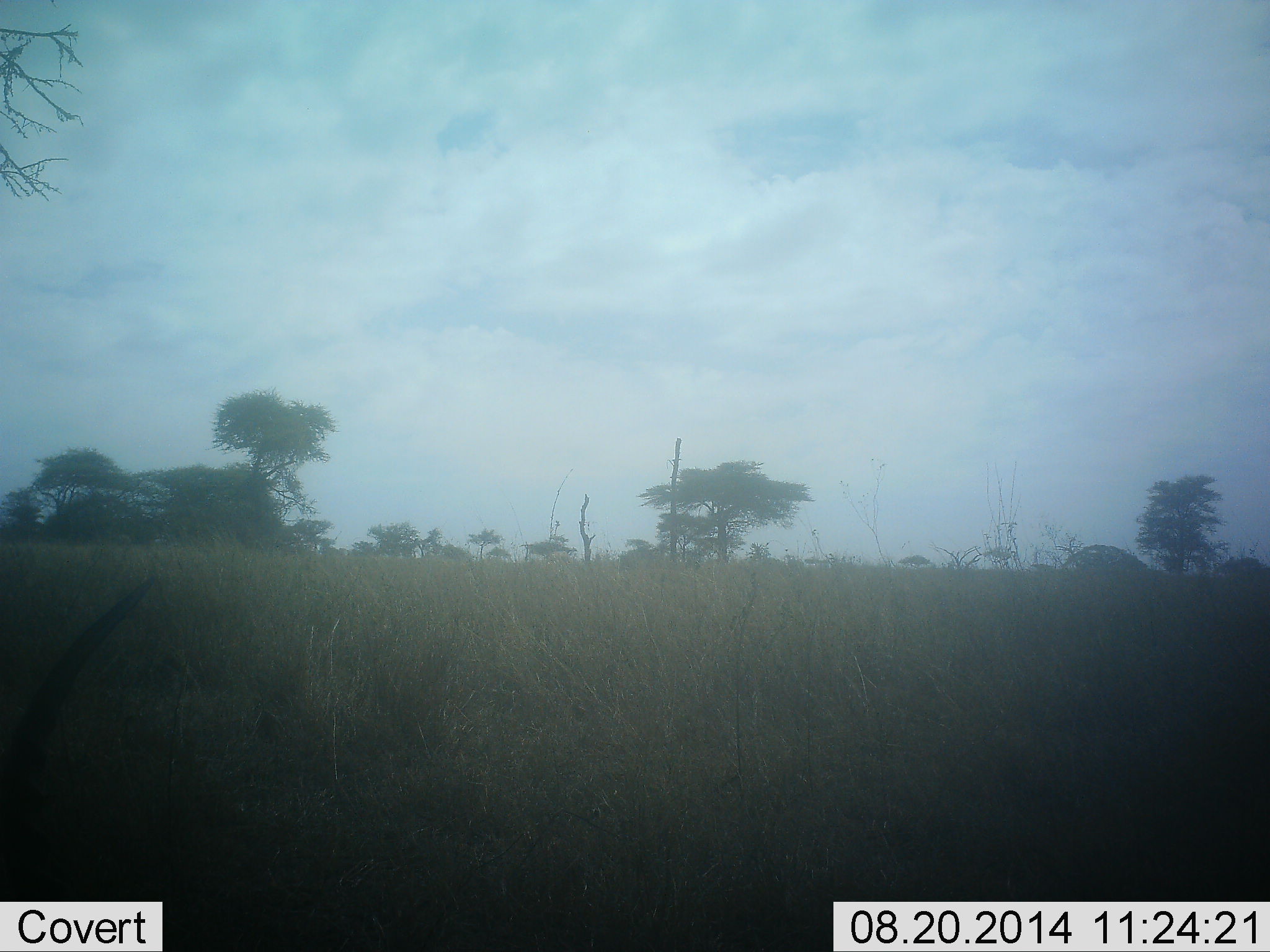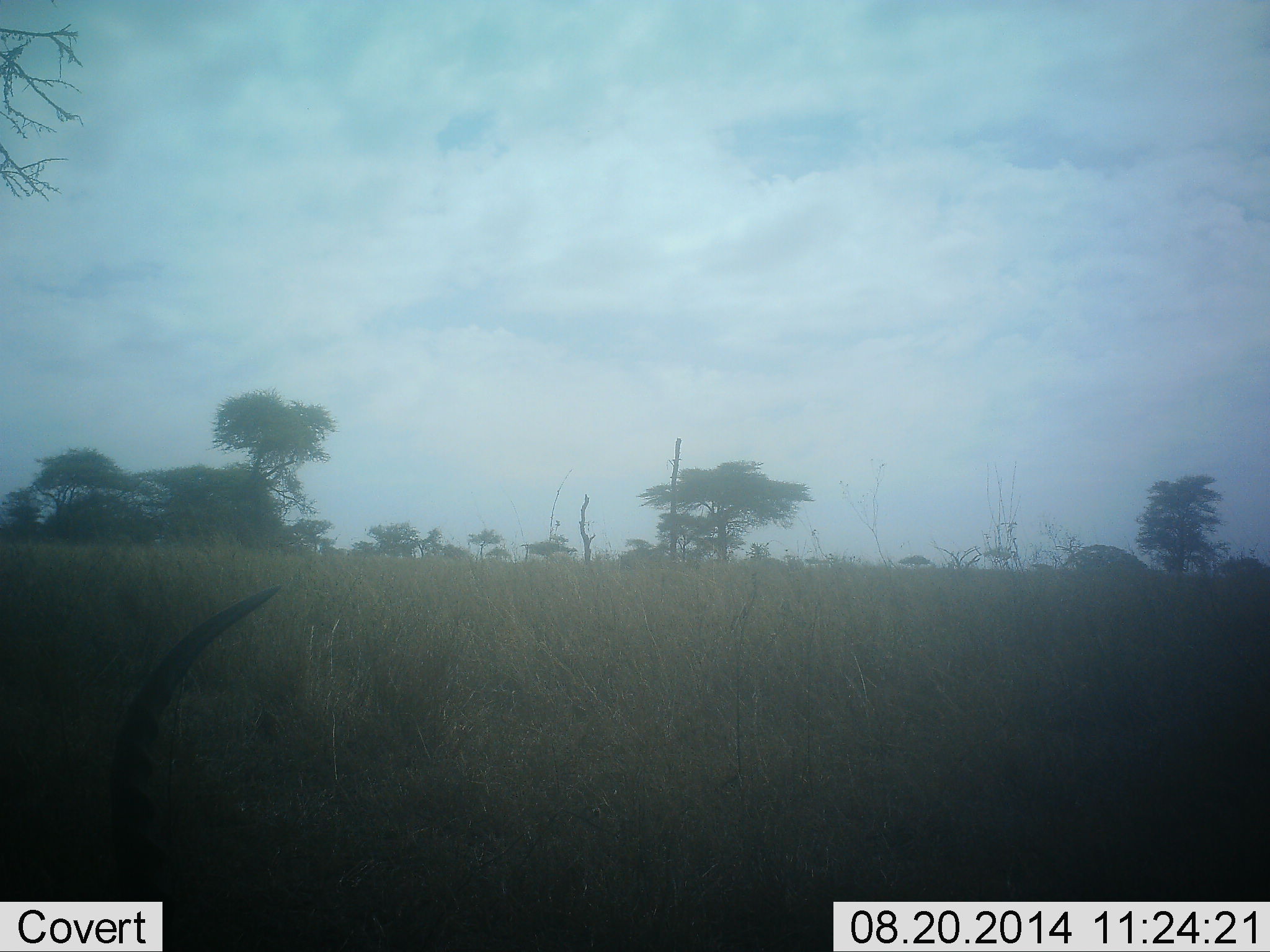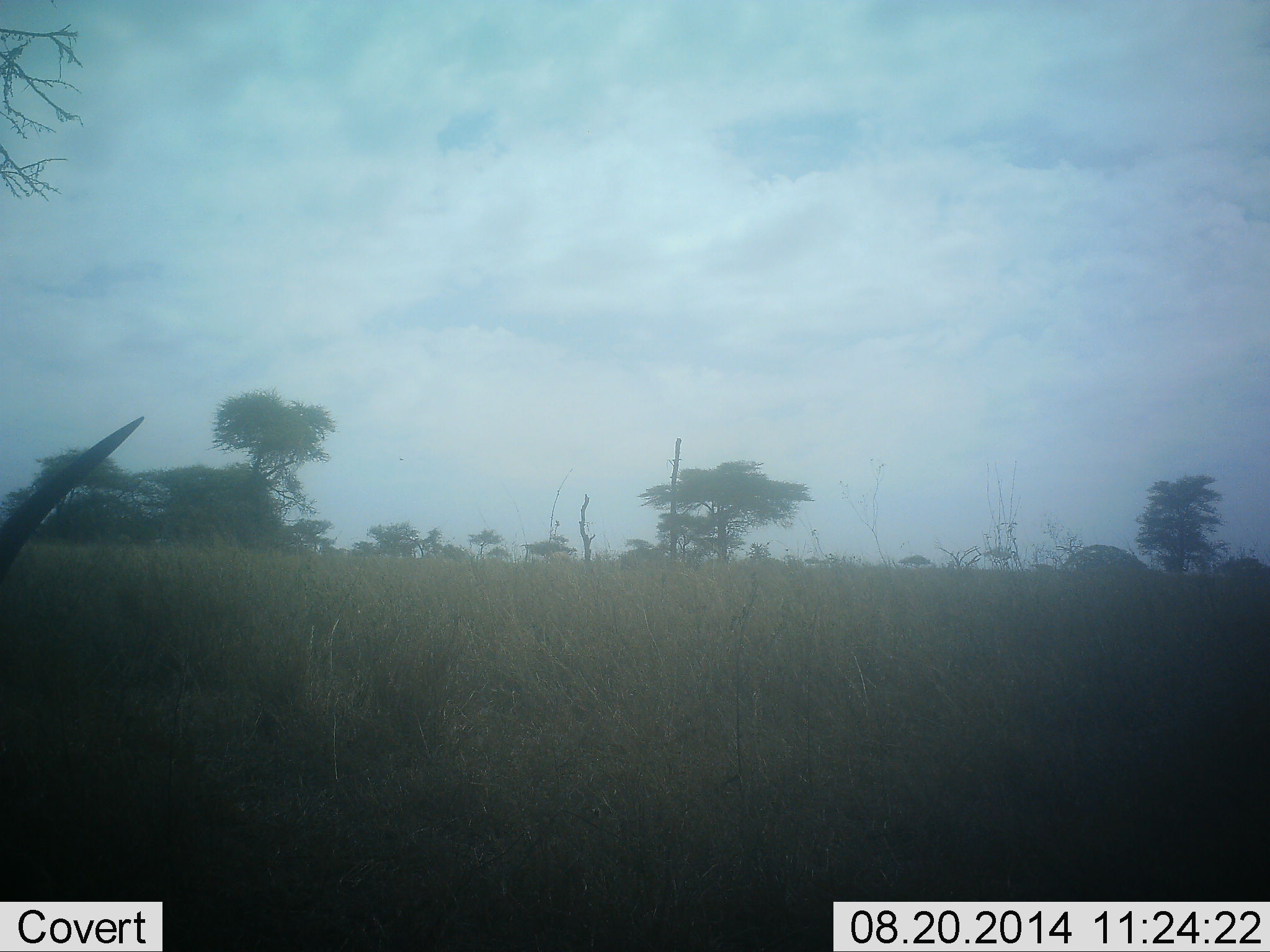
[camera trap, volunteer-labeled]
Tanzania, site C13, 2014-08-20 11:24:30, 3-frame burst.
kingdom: Animalia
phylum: Chordata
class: Mammalia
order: Artiodactyla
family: Bovidae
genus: Aepyceros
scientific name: Aepyceros melampus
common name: impala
Impala (Aepyceros melampus), count 1. Behavior (volunteer vote fractions): standing 33%, resting 33%, moving 33%, interacting 0%. Young present (vote fraction): 0%. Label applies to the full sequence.